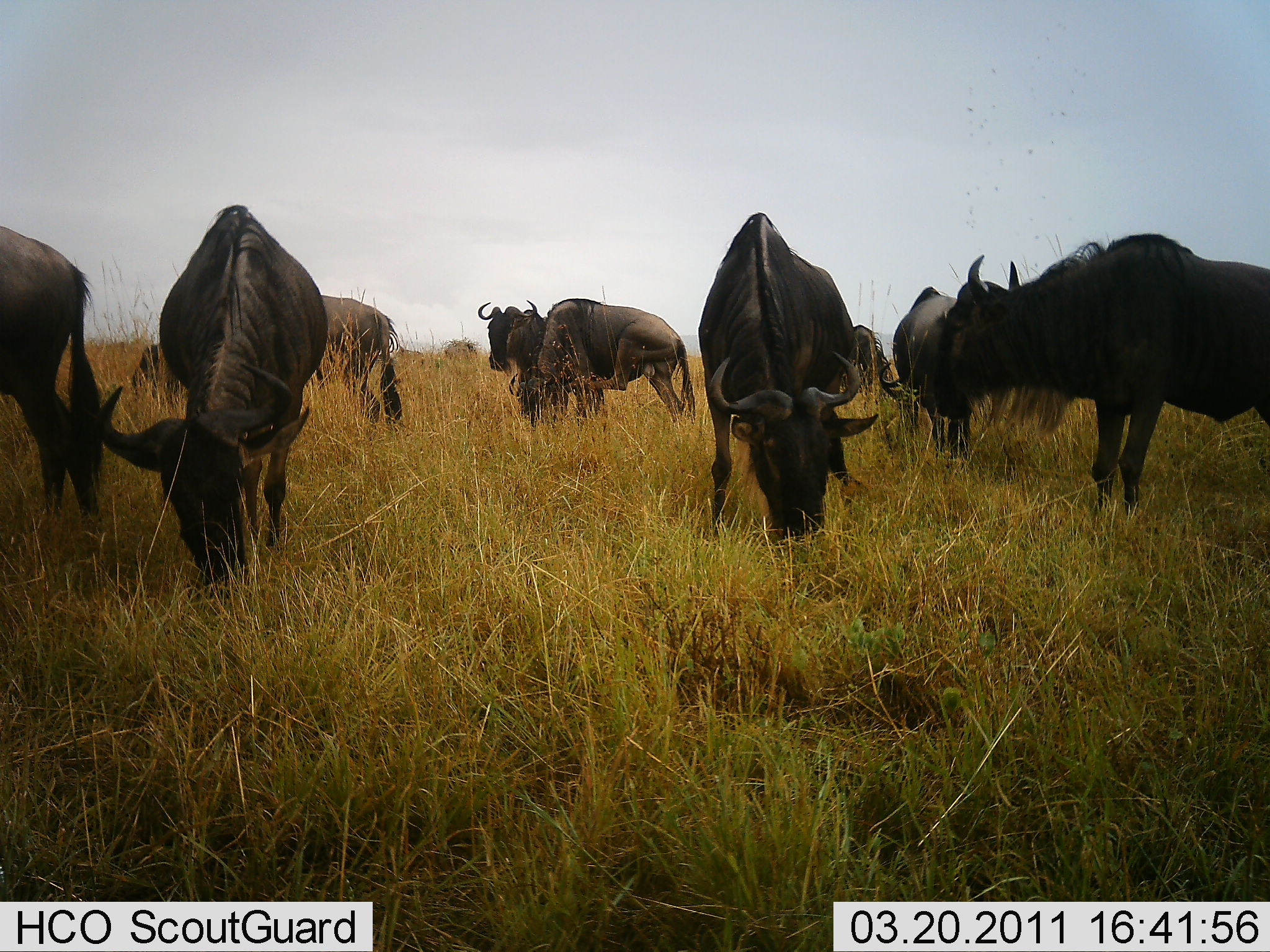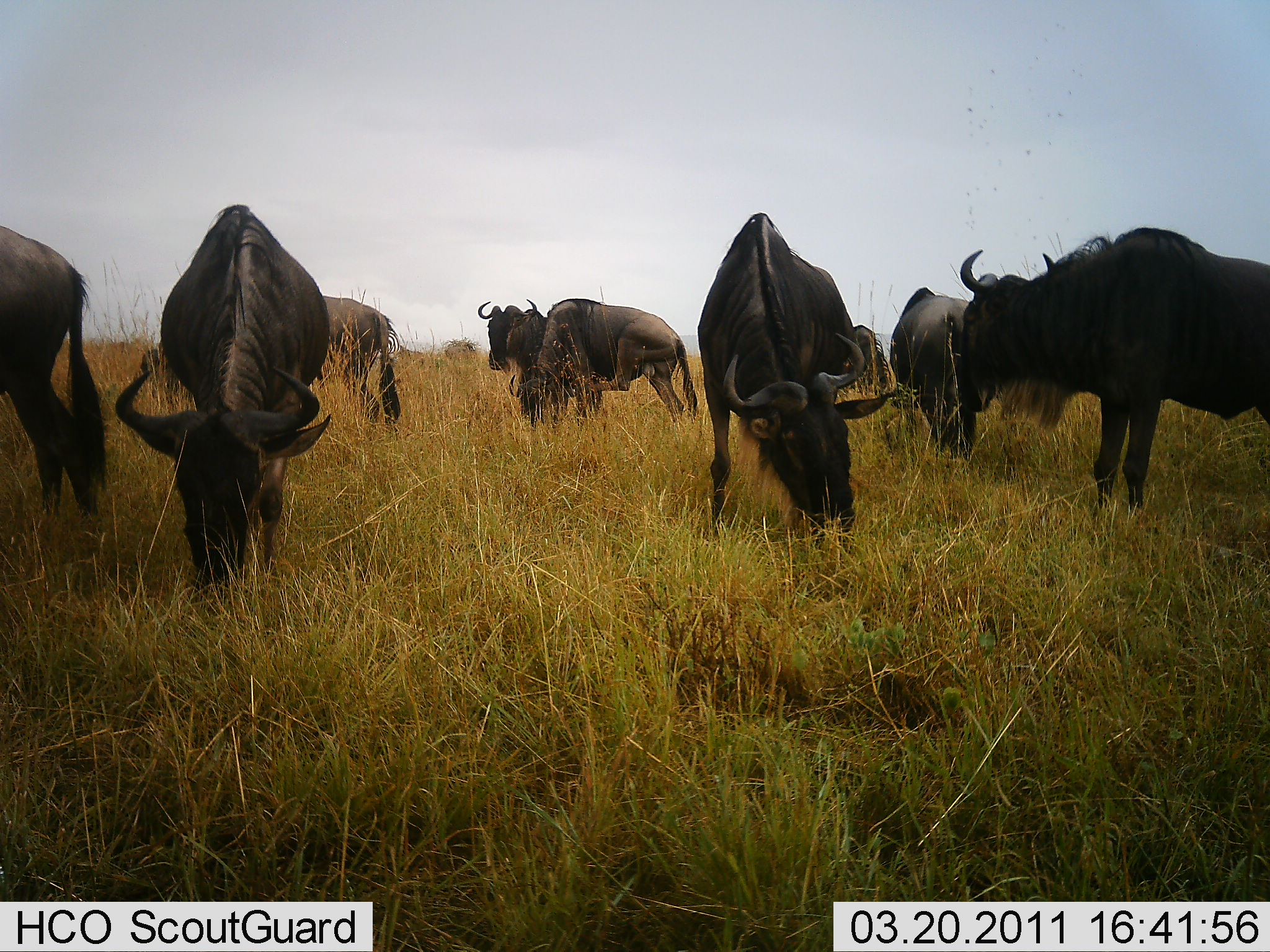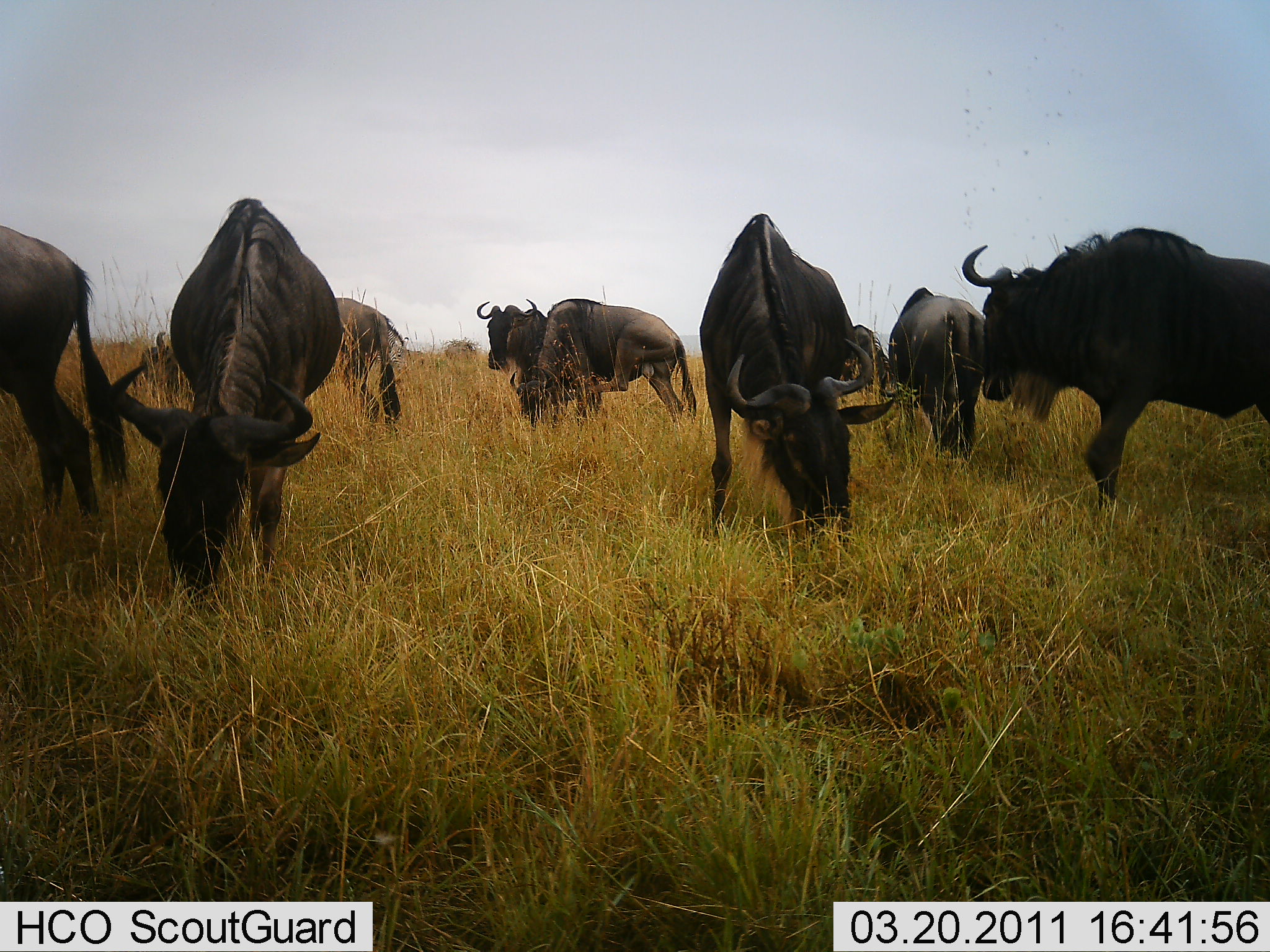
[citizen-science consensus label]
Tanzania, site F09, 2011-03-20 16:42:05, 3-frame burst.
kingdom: Animalia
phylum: Chordata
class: Mammalia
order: Artiodactyla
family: Bovidae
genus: Connochaetes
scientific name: Connochaetes taurinus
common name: blue wildebeest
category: wildebeest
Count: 9.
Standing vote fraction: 36%.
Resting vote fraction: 7%.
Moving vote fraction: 14%.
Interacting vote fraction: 7%.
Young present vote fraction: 0%.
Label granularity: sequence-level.